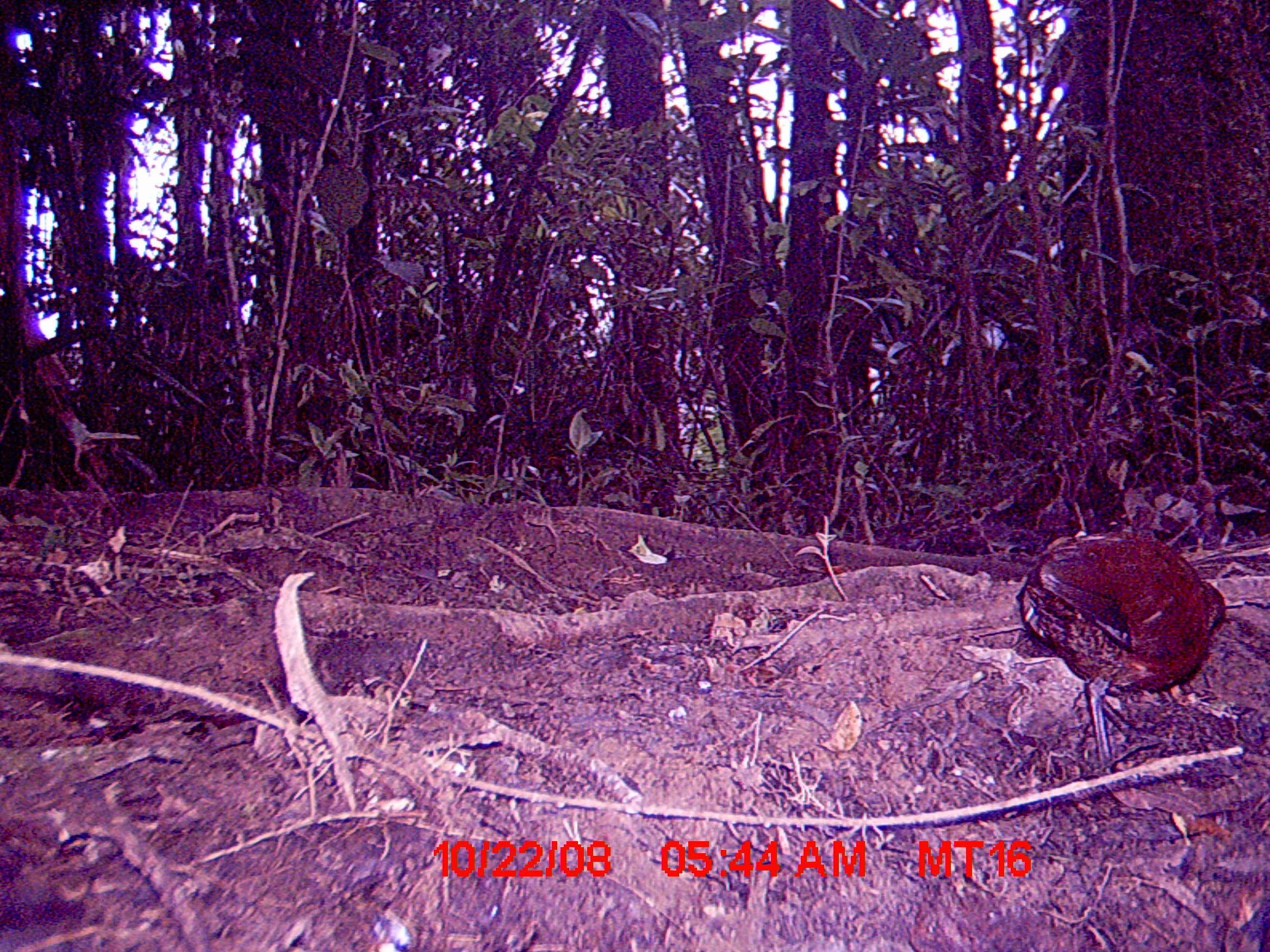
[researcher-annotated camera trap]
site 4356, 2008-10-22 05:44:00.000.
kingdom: Animalia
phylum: Chordata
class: Aves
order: Gruiformes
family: Sarothruridae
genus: Mentocrex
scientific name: Mentocrex kioloides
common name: madagascar wood rail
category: canirallus kioloides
Canirallus kioloides (madagascar wood rail) (Mentocrex kioloides), count 2.